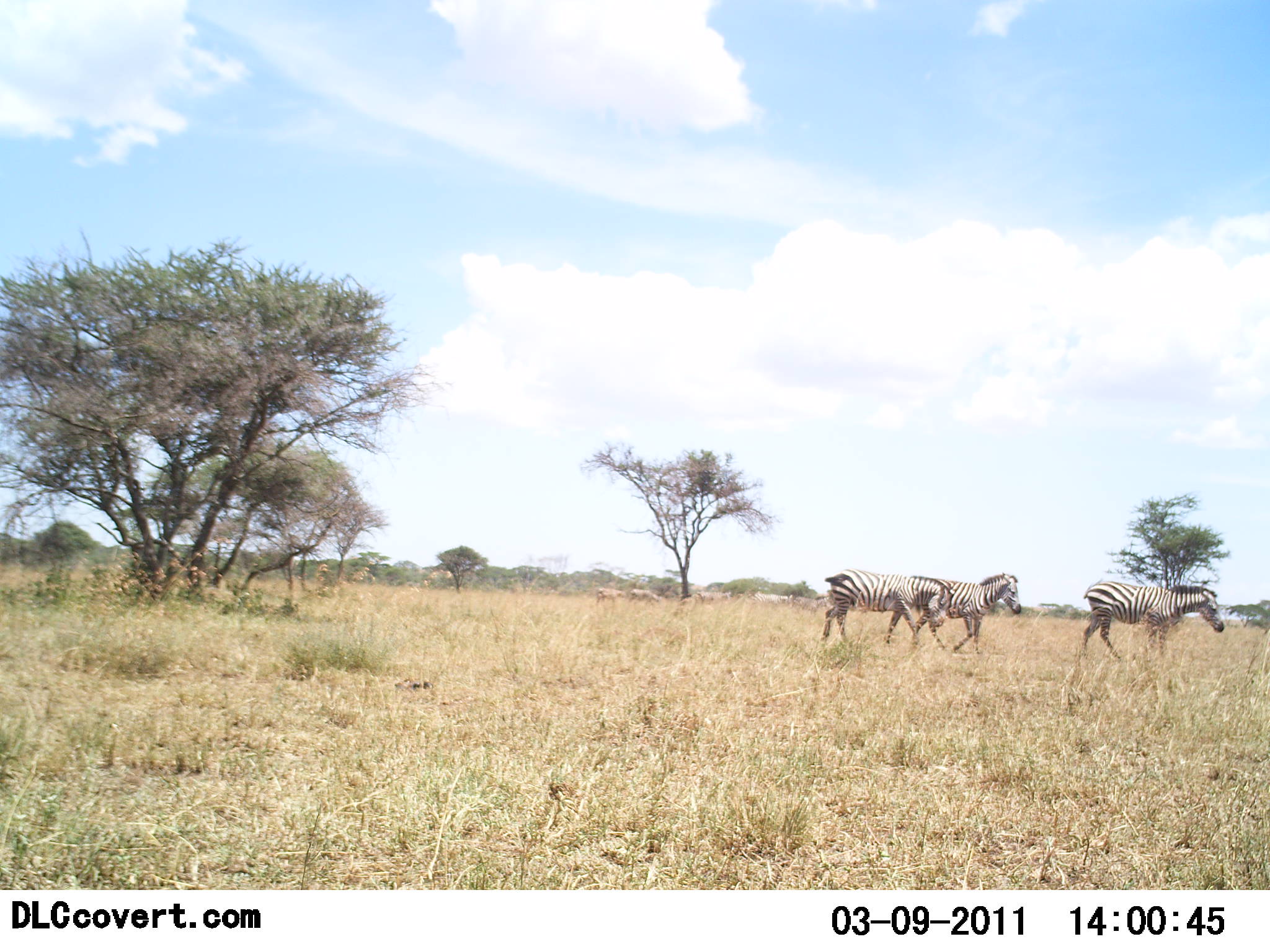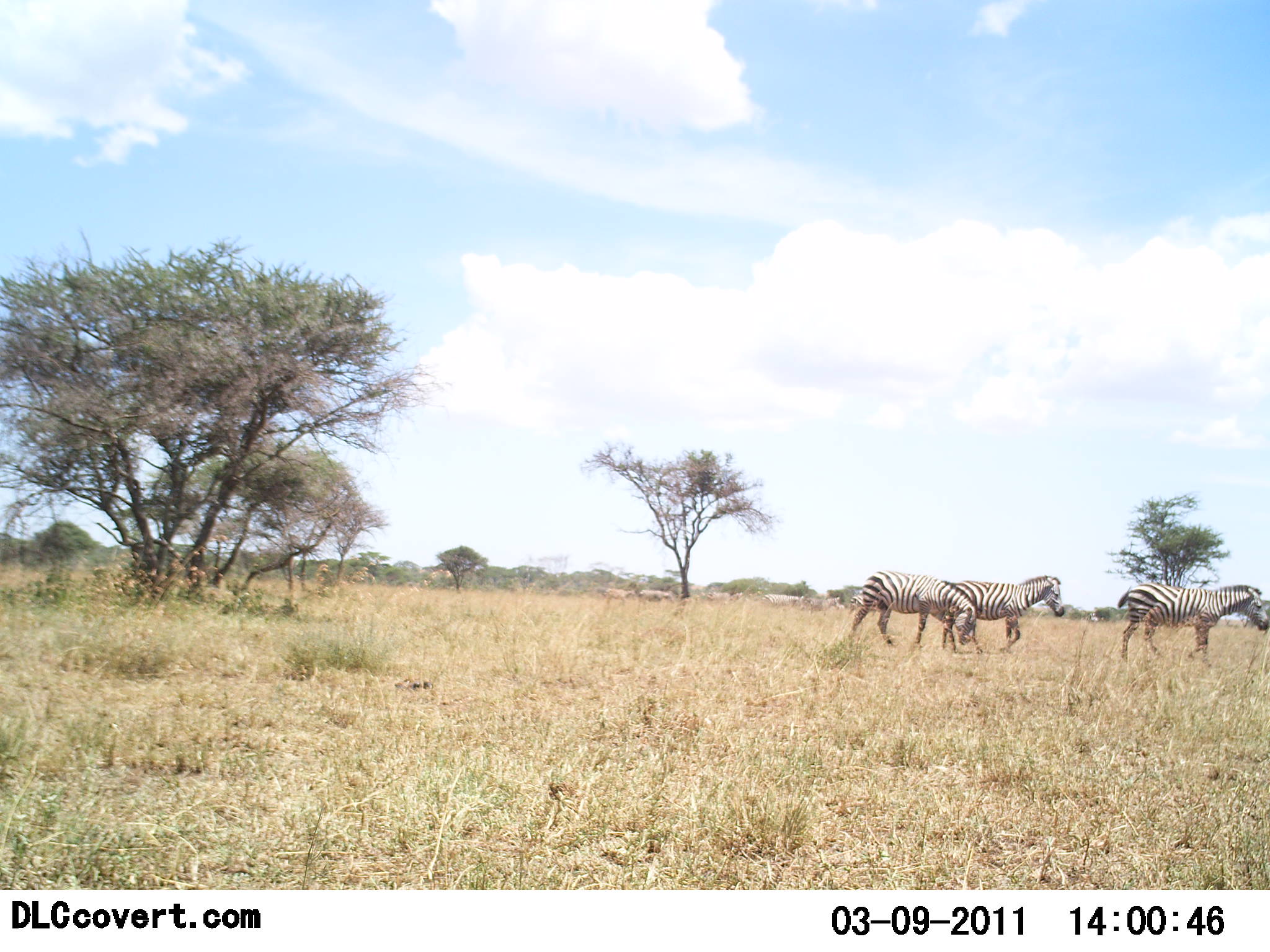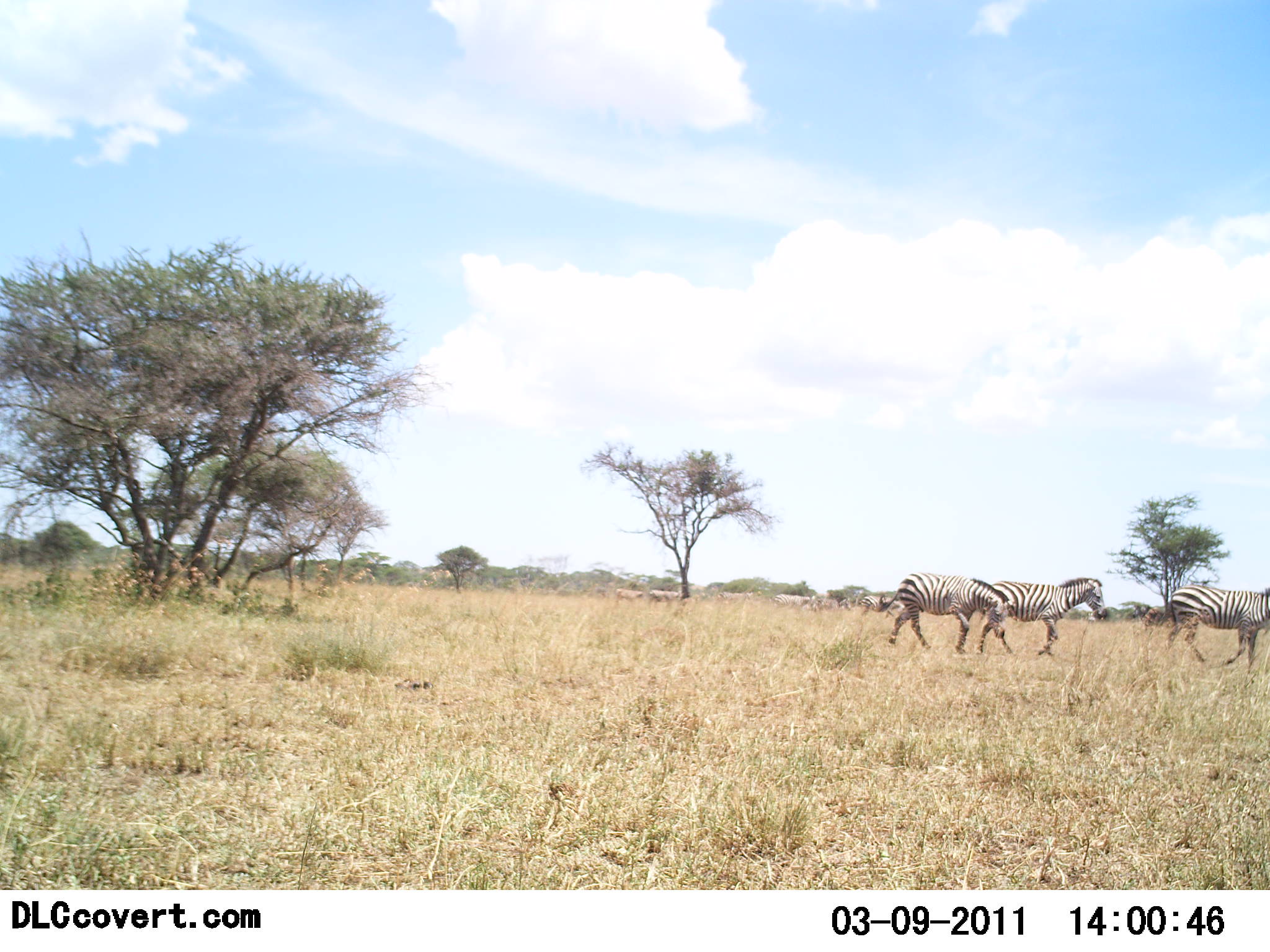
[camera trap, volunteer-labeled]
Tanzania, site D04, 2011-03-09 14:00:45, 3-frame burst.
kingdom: Animalia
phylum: Chordata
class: Mammalia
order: Perissodactyla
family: Equidae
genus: Equus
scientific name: Equus quagga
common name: plains zebra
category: zebra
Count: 3.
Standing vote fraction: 0%.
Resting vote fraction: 0%.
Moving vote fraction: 100%.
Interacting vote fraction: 0%.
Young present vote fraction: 0%.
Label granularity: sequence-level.